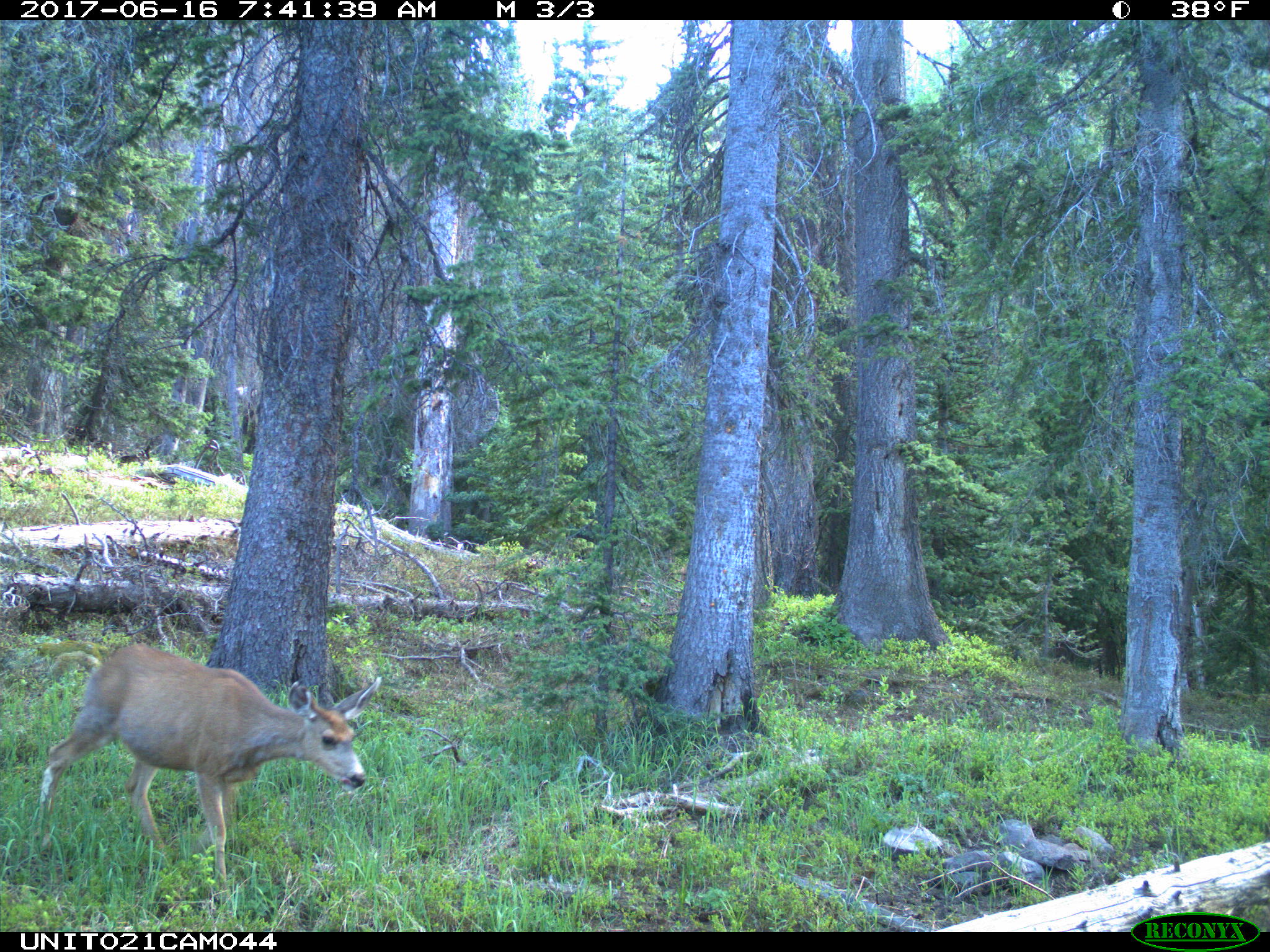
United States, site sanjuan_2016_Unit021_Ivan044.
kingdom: Animalia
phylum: Chordata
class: Mammalia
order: Artiodactyla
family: Cervidae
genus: Odocoileus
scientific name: Odocoileus hemionus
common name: mule deer